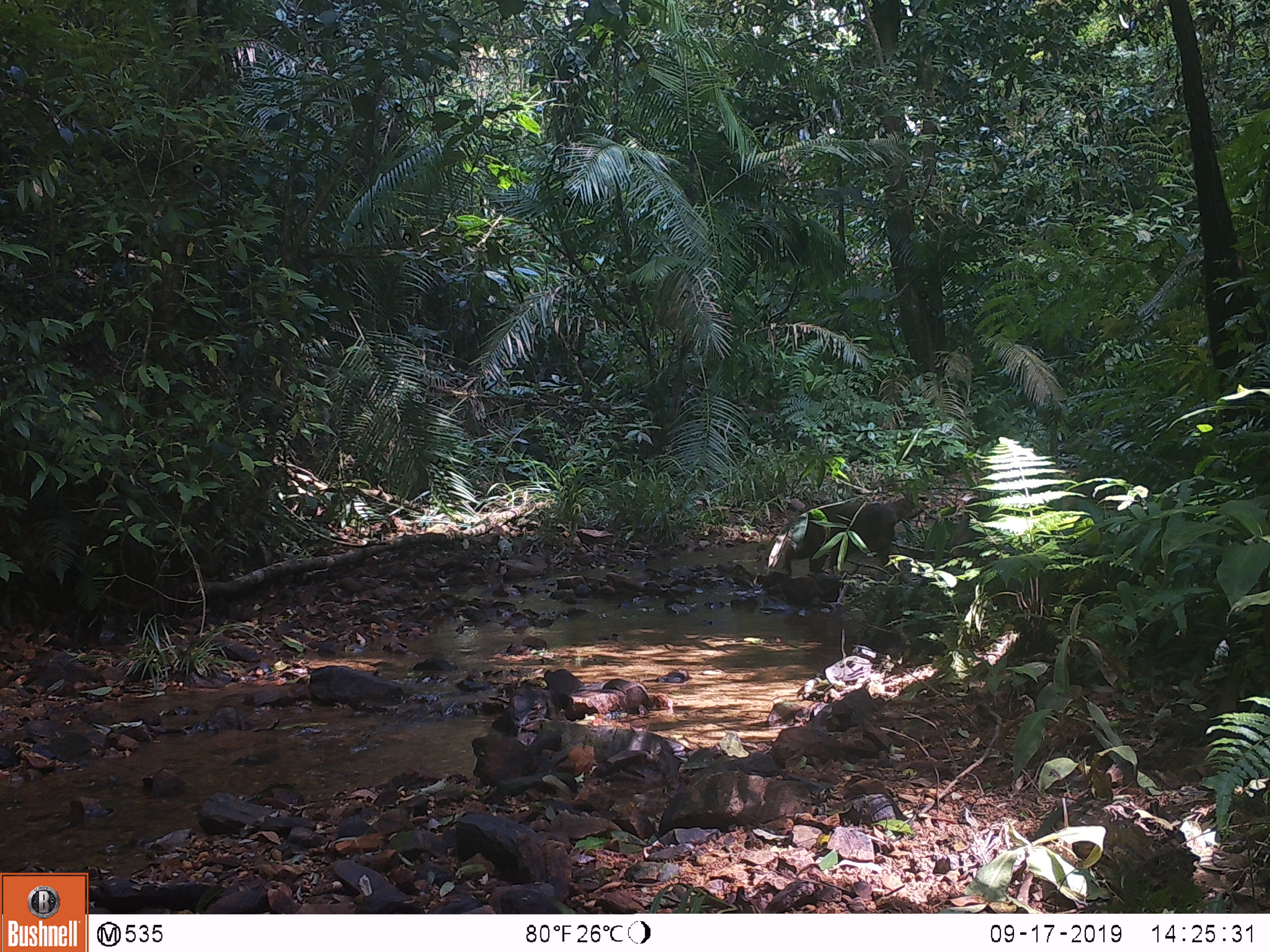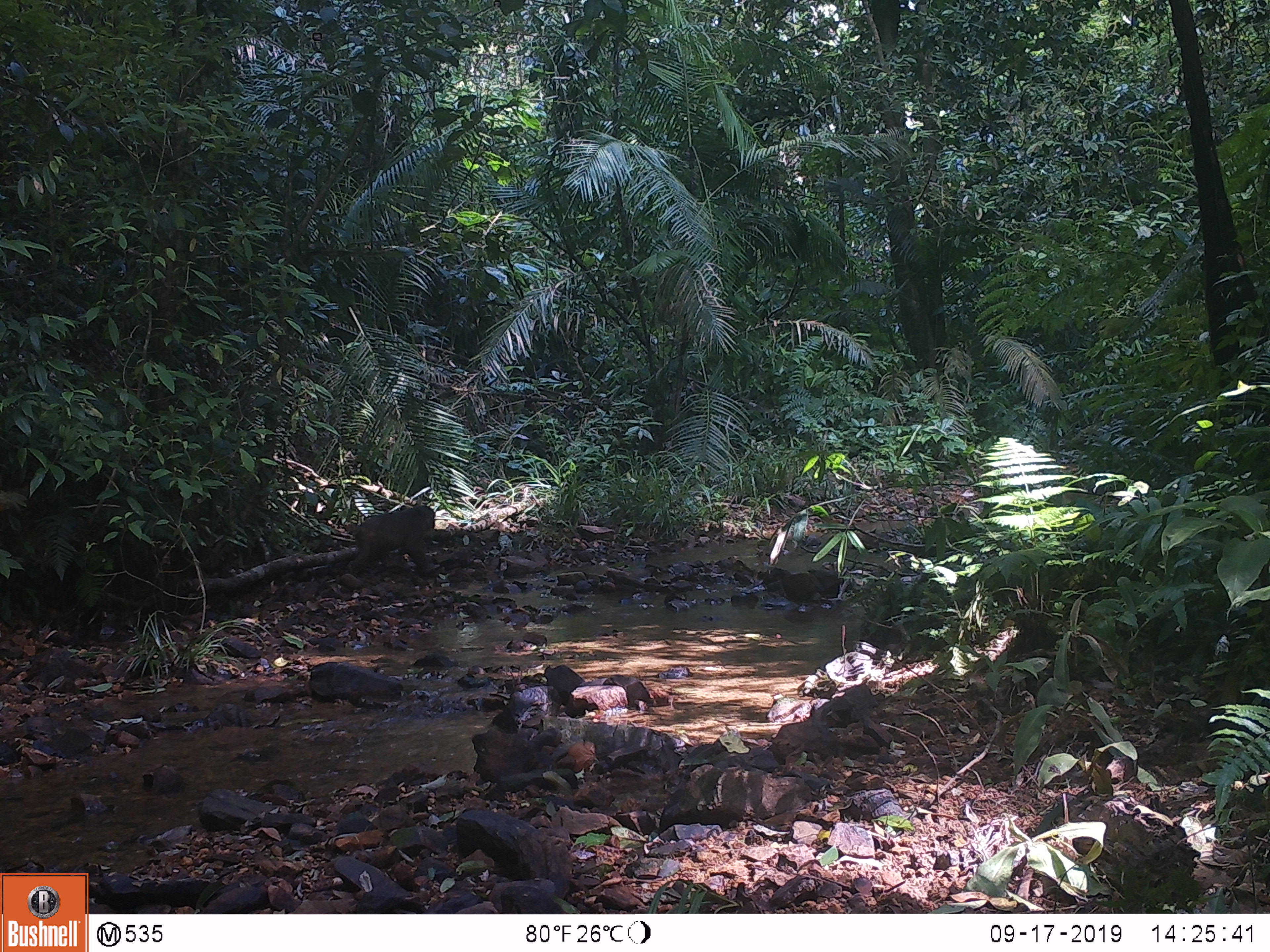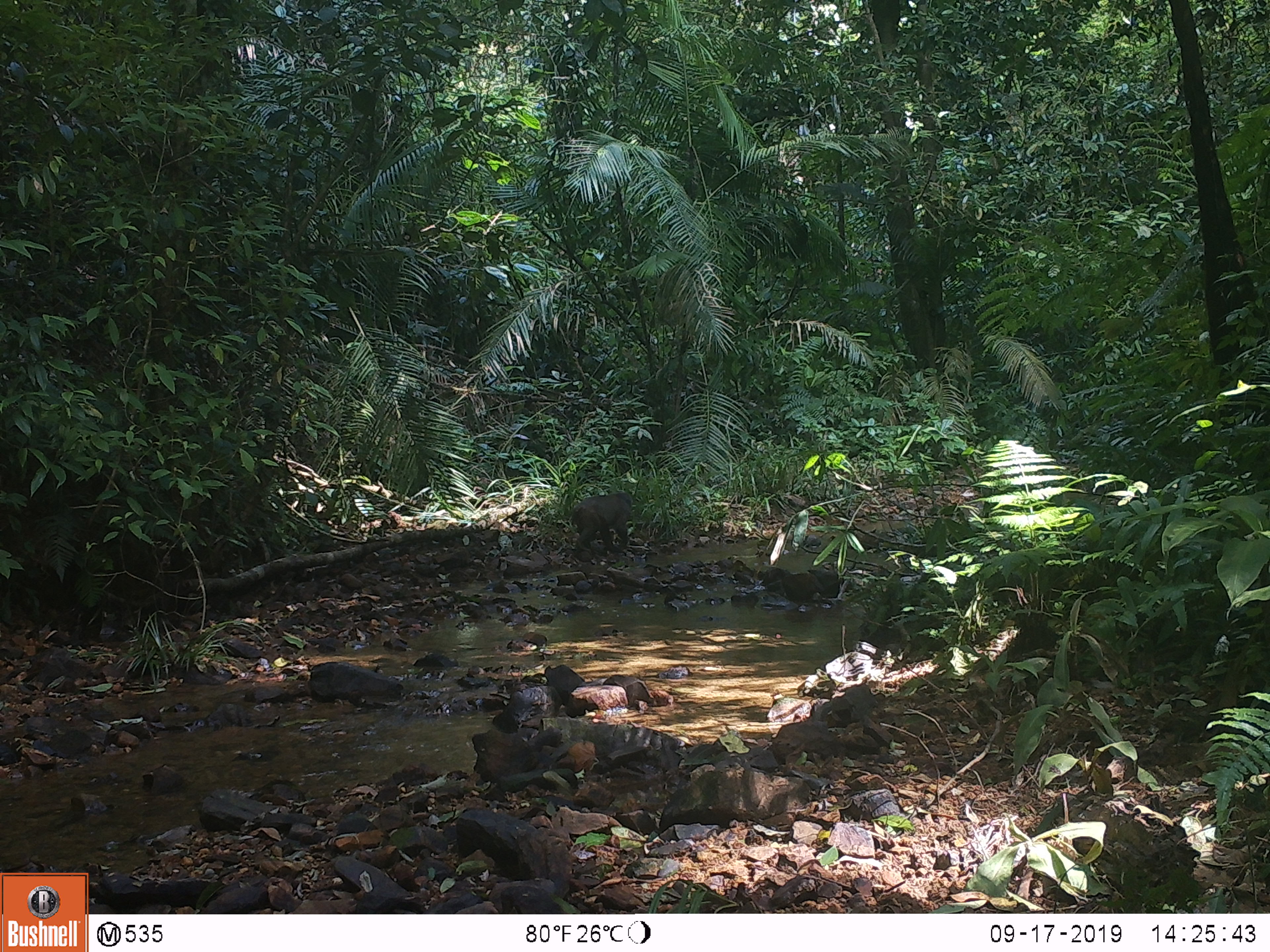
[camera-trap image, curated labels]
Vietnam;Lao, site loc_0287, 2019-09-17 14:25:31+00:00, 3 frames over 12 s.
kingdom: Animalia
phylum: Chordata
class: Mammalia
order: Primates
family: Cercopithecidae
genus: Macaca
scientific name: Macaca arctoides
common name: stump-tailed macaque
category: stump tailed macaque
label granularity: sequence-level